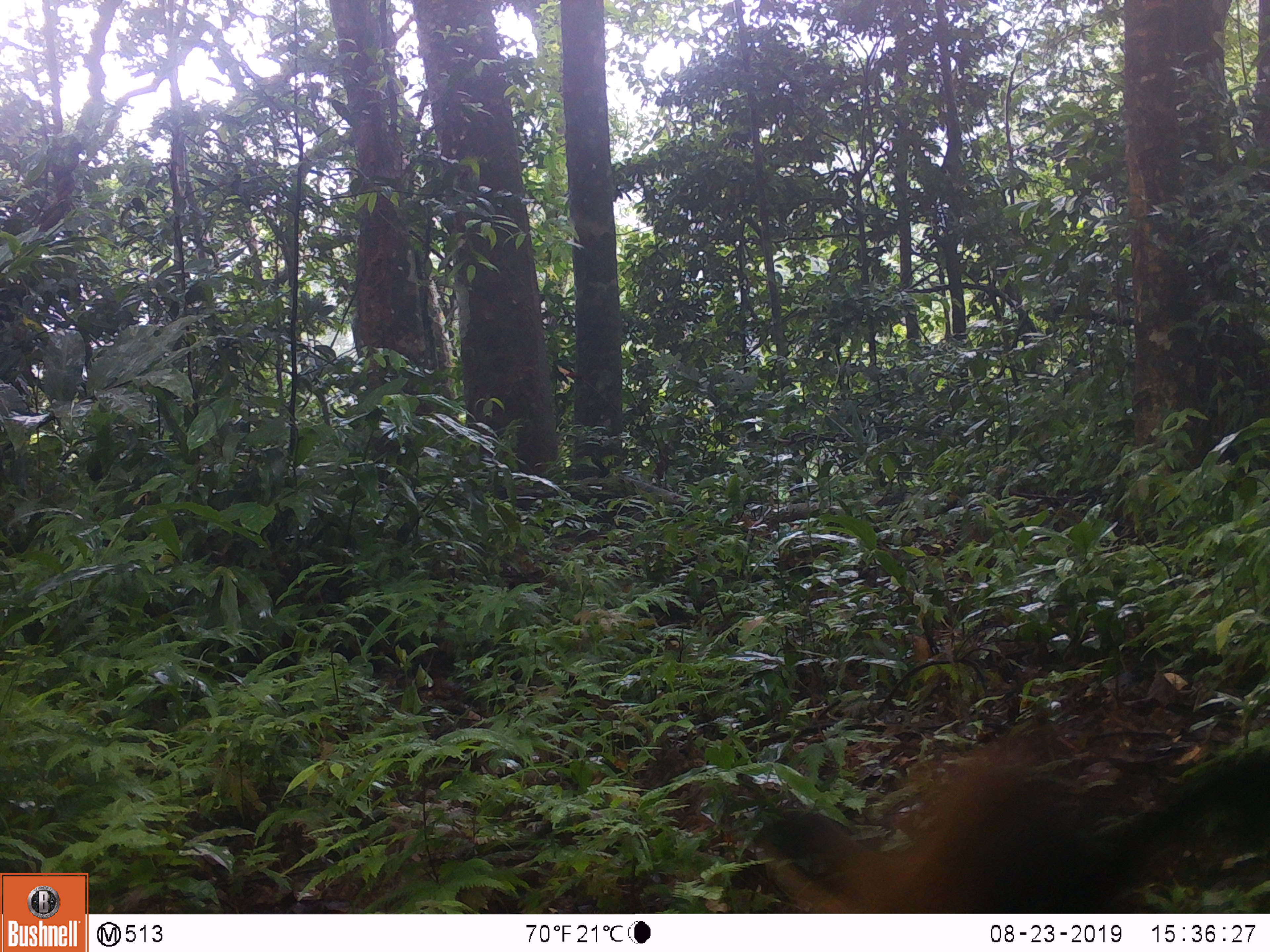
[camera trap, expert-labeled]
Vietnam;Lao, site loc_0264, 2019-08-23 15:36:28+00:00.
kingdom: Animalia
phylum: Chordata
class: Mammalia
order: Carnivora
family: Mustelidae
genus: Martes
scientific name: Martes flavigula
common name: yellow-throated marten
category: yellow throated marten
Yellow throated marten (yellow-throated marten) (Martes flavigula). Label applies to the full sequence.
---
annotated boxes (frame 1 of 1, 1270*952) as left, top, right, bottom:
yellow throated marten: 743, 733, 1081, 913